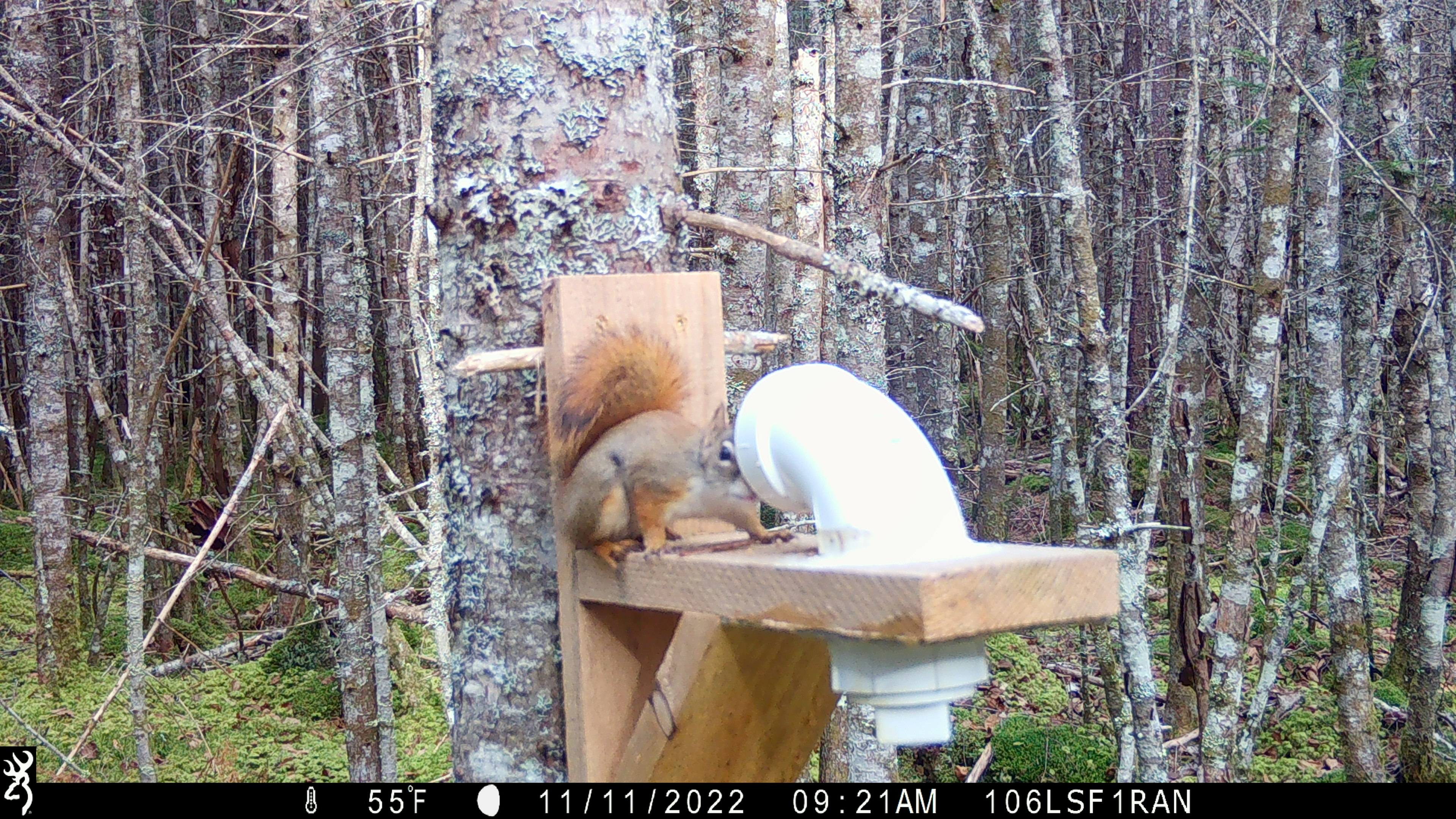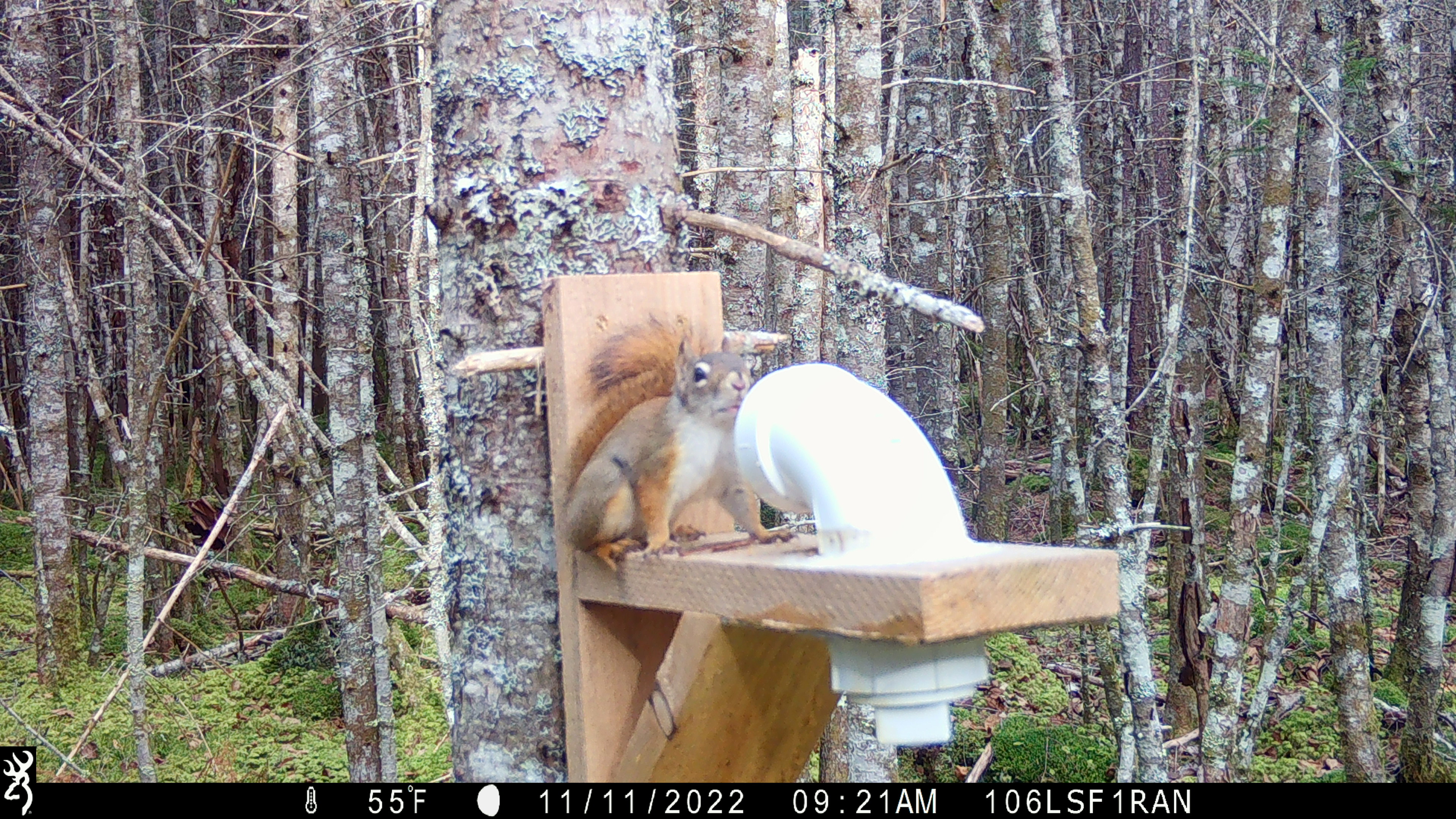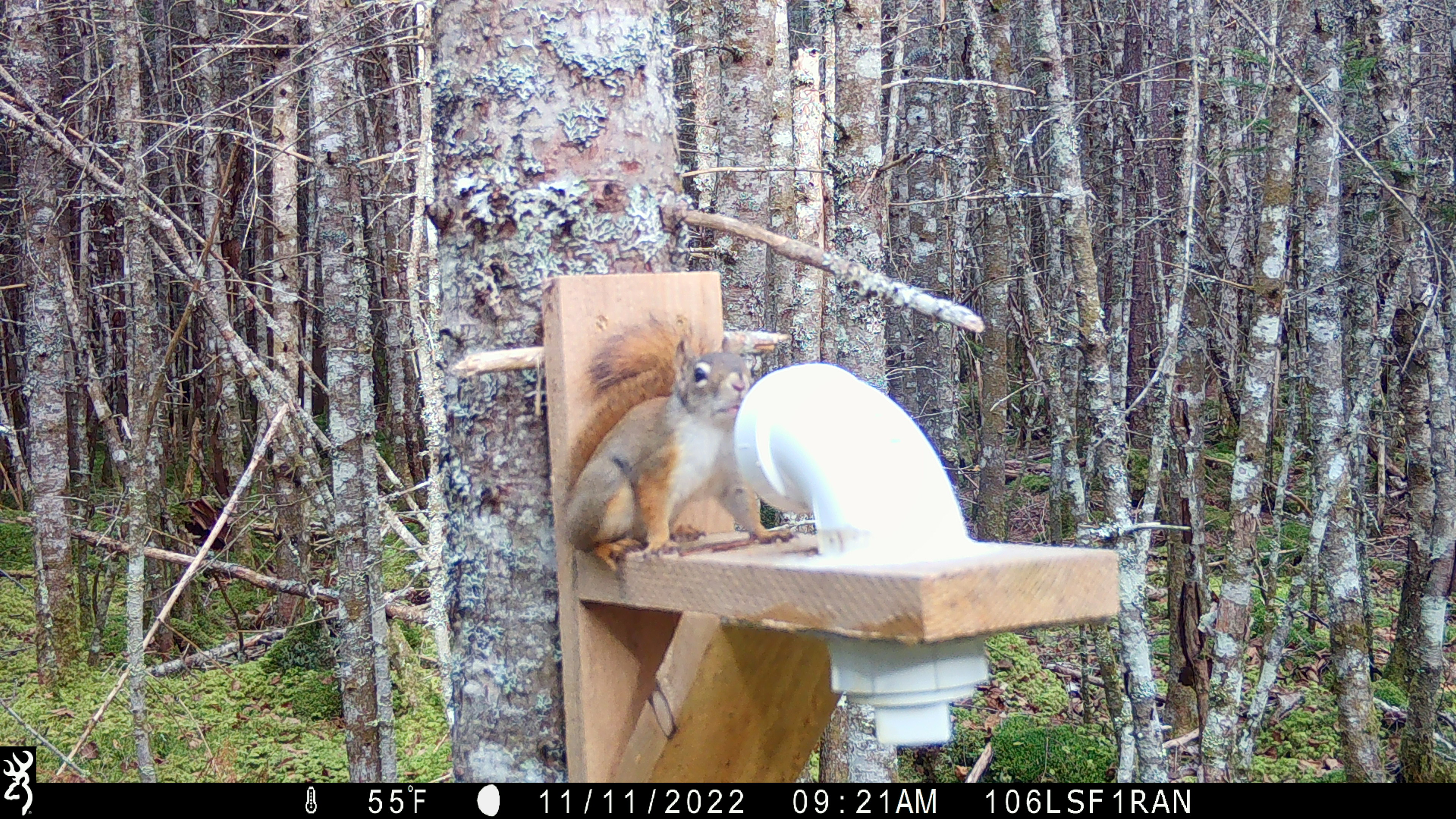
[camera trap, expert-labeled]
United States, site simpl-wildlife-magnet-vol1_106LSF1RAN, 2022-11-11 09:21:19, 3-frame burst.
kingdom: Animalia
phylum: Chordata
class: Mammalia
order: Rodentia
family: Sciuridae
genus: Tamiasciurus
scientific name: Tamiasciurus hudsonicus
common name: red squirrel